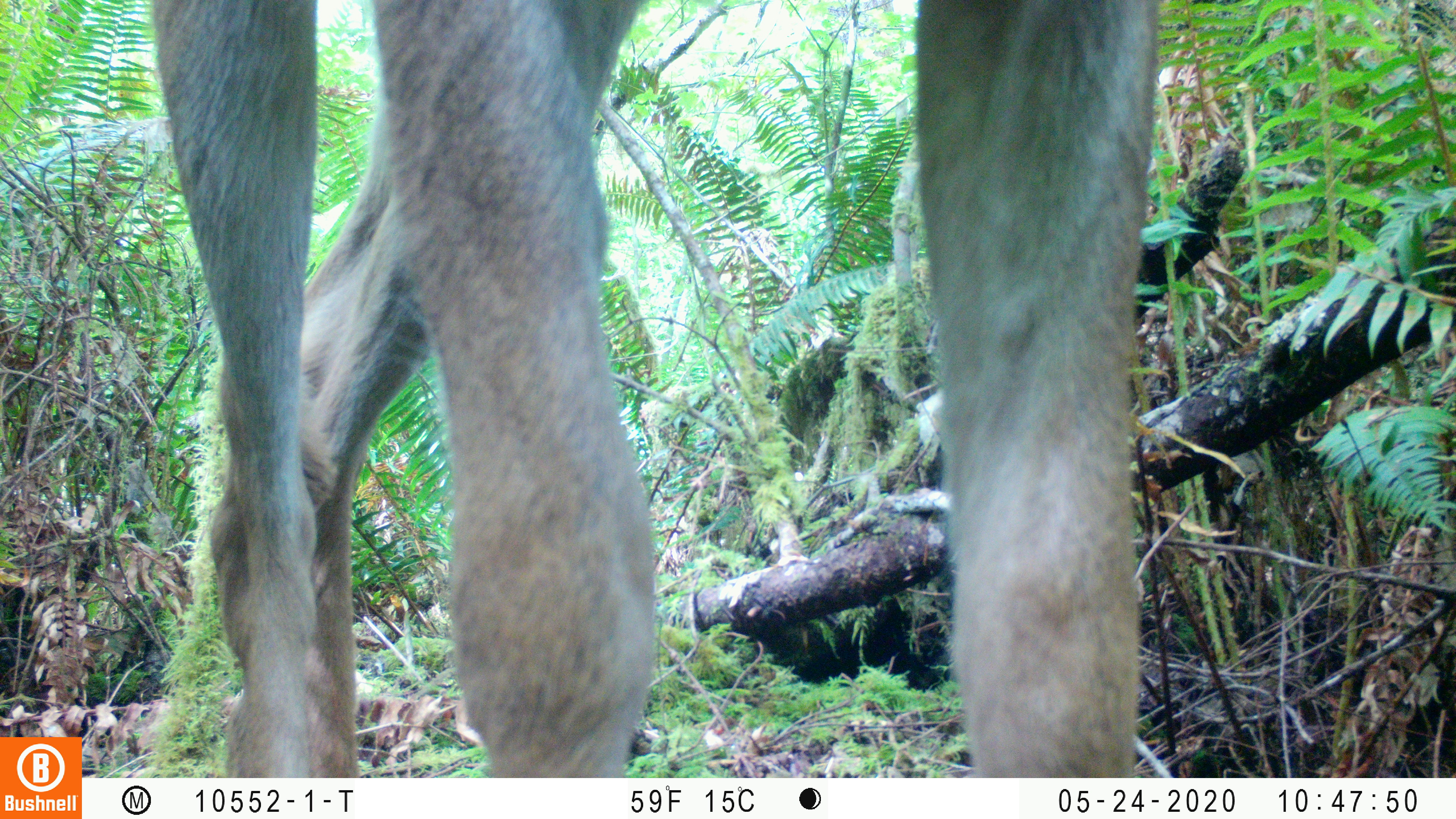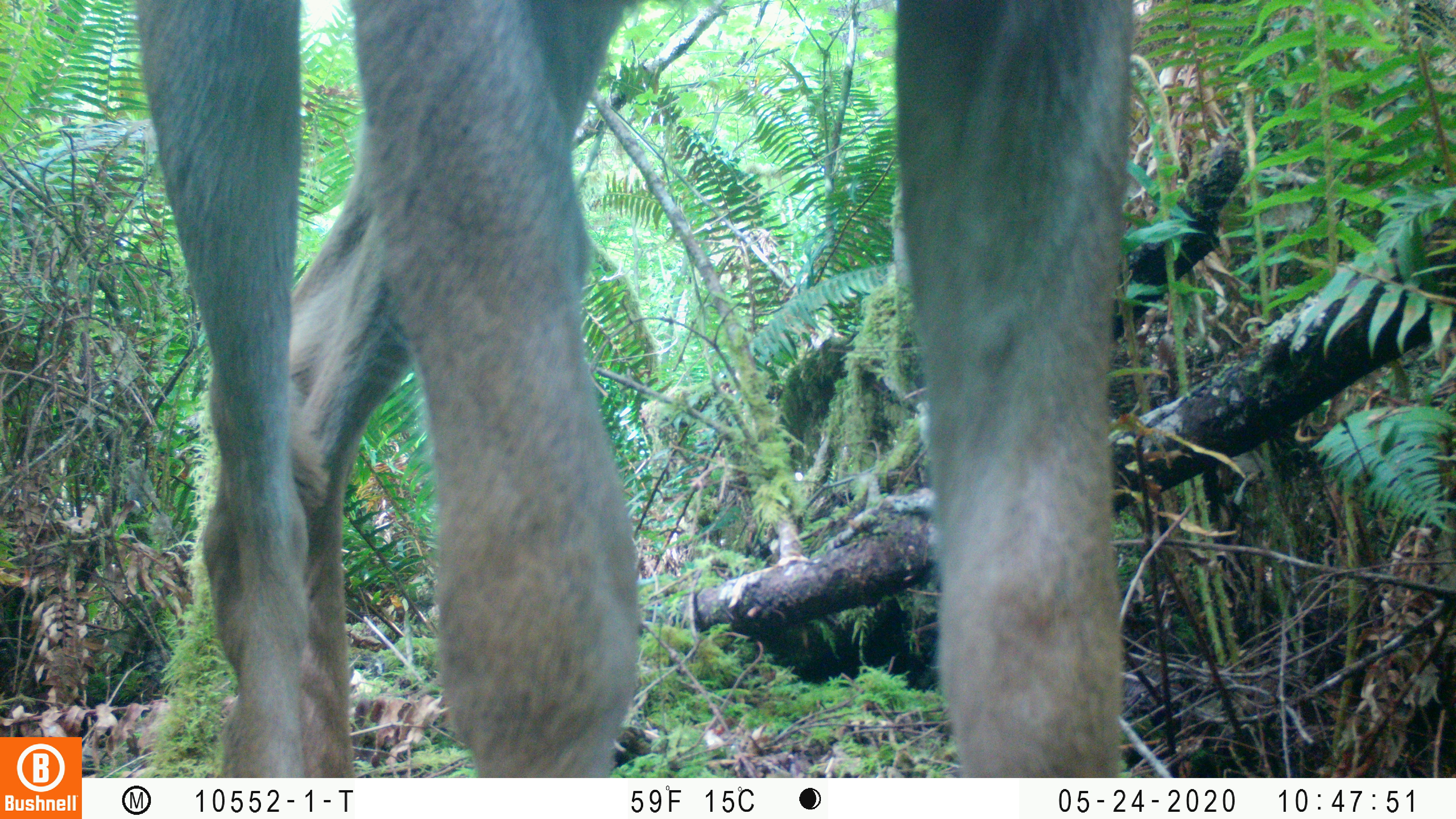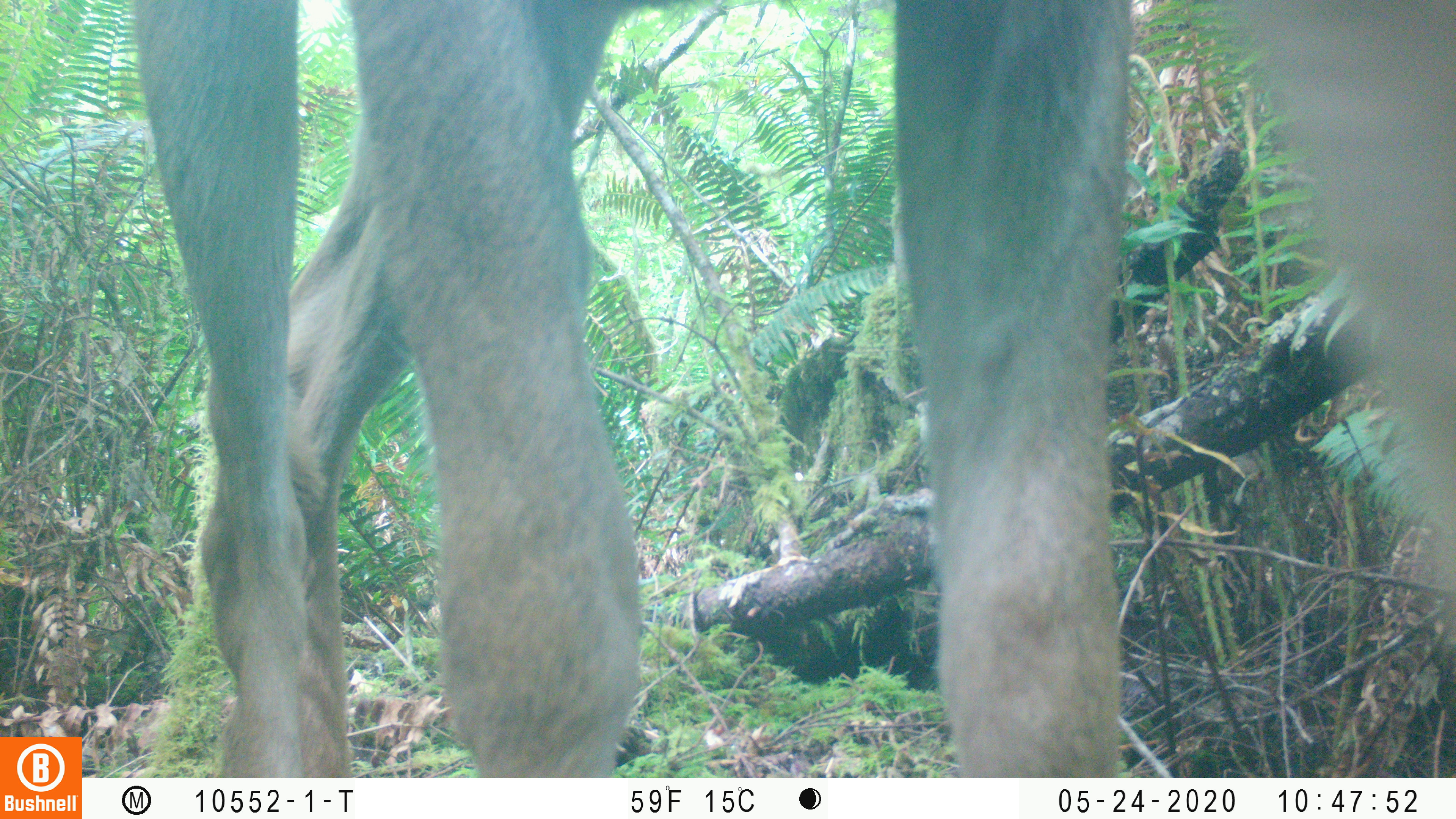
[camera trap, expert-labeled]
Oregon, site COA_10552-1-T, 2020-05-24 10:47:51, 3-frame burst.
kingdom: Animalia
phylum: Chordata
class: Mammalia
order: Artiodactyla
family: Cervidae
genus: Odocoileus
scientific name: Odocoileus hemionus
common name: black-tailed deer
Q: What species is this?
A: Black-tailed deer (Odocoileus hemionus).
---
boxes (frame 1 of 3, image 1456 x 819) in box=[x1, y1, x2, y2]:
black-tailed deer: box=[163, 2, 1164, 766]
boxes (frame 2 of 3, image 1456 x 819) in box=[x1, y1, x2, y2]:
black-tailed deer: box=[133, 0, 1142, 765]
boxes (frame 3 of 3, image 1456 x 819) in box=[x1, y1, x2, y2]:
black-tailed deer: box=[131, 0, 1447, 765]